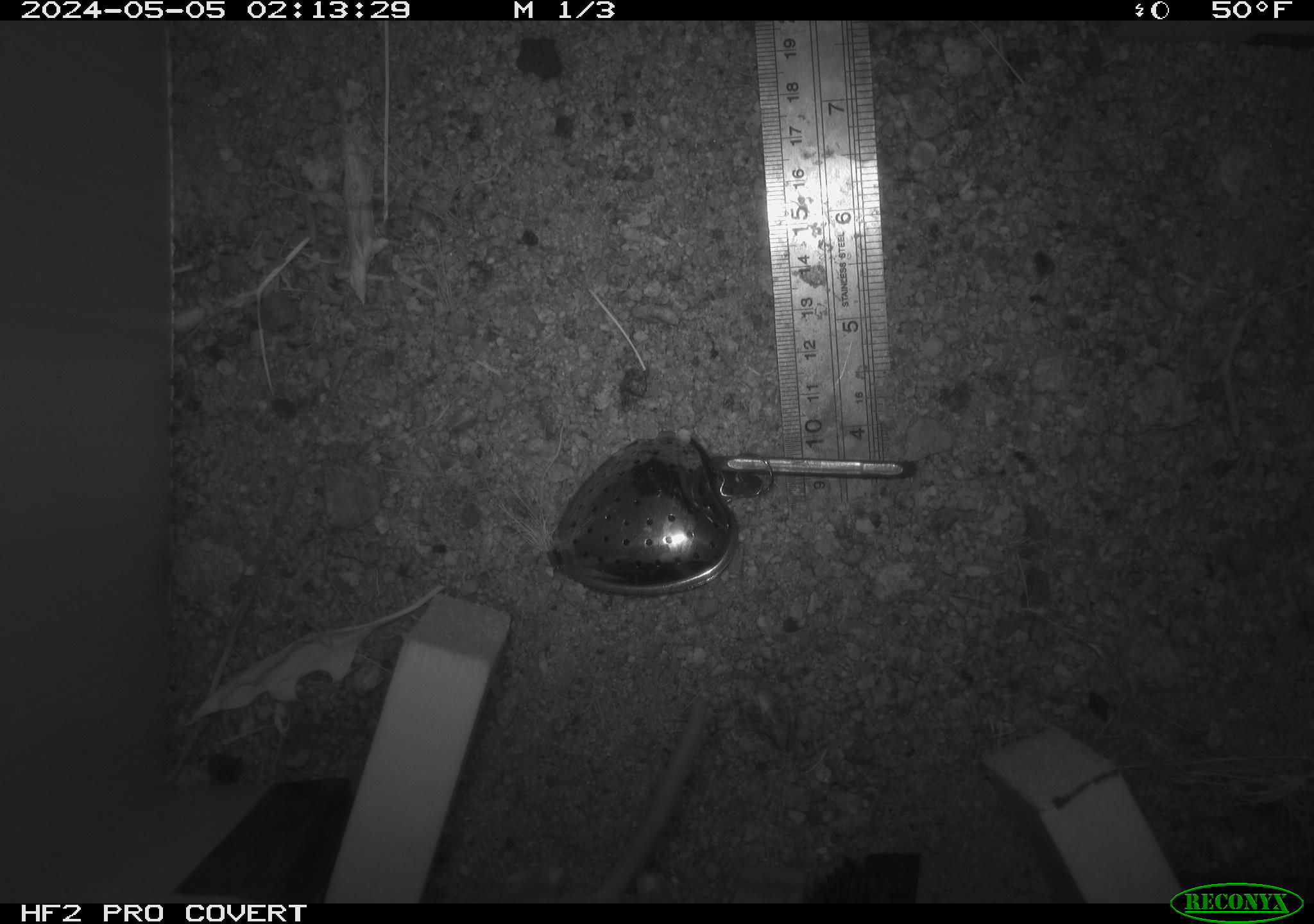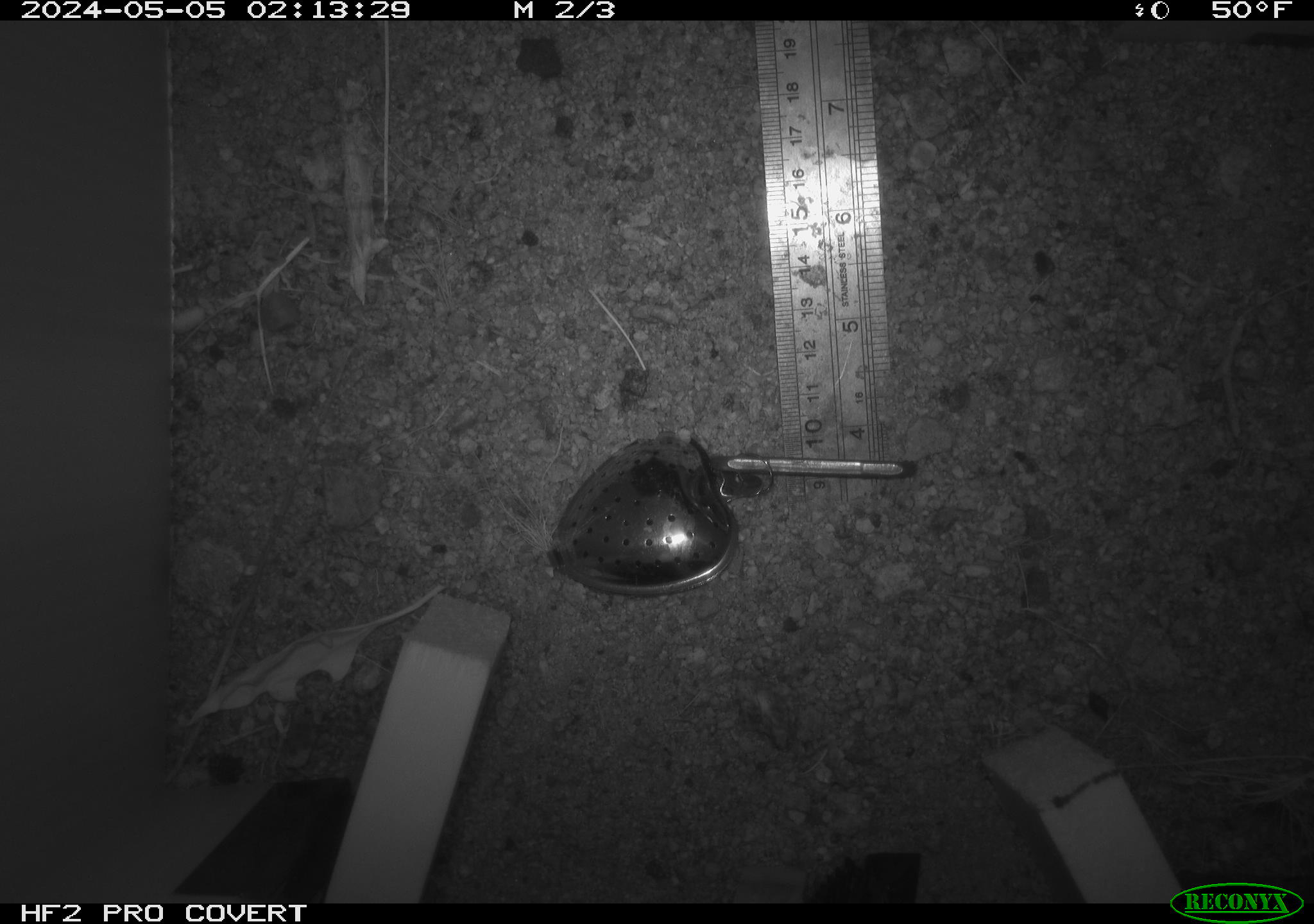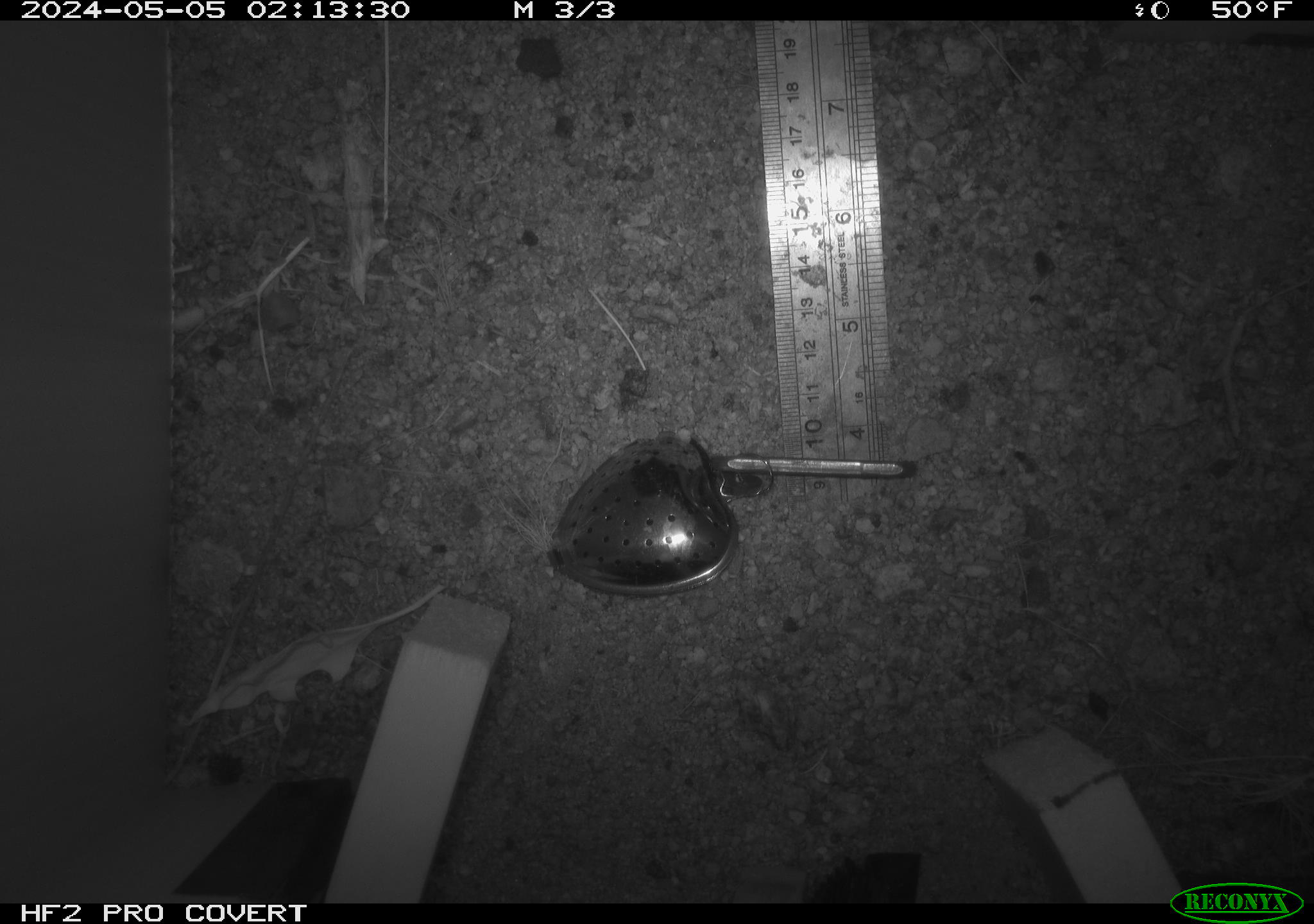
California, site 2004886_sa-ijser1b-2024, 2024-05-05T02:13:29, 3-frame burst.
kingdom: Animalia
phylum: Chordata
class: Mammalia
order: Rodentia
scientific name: Rodentia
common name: woodrat or rat or mouse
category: woodrat or rat or mouse species